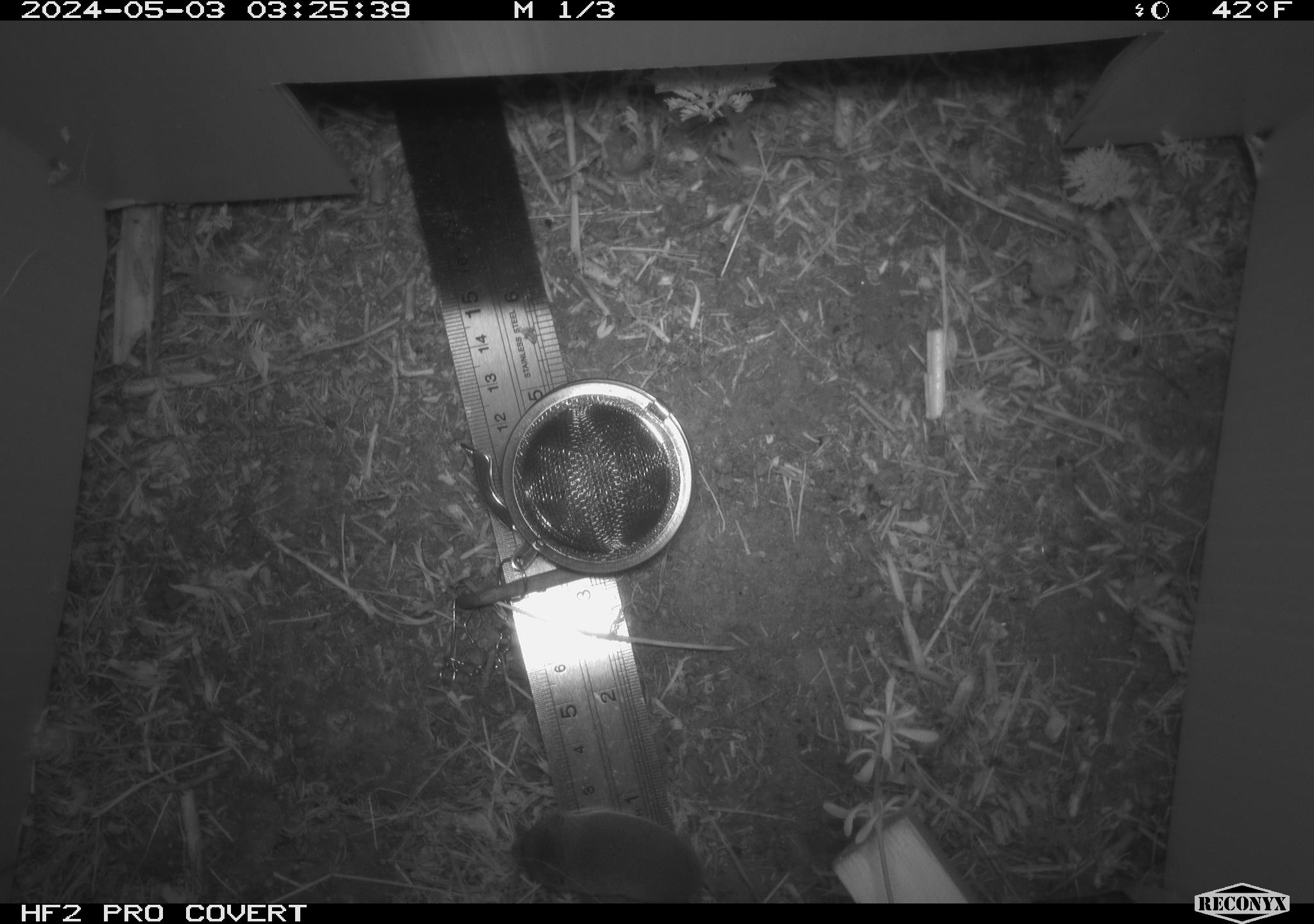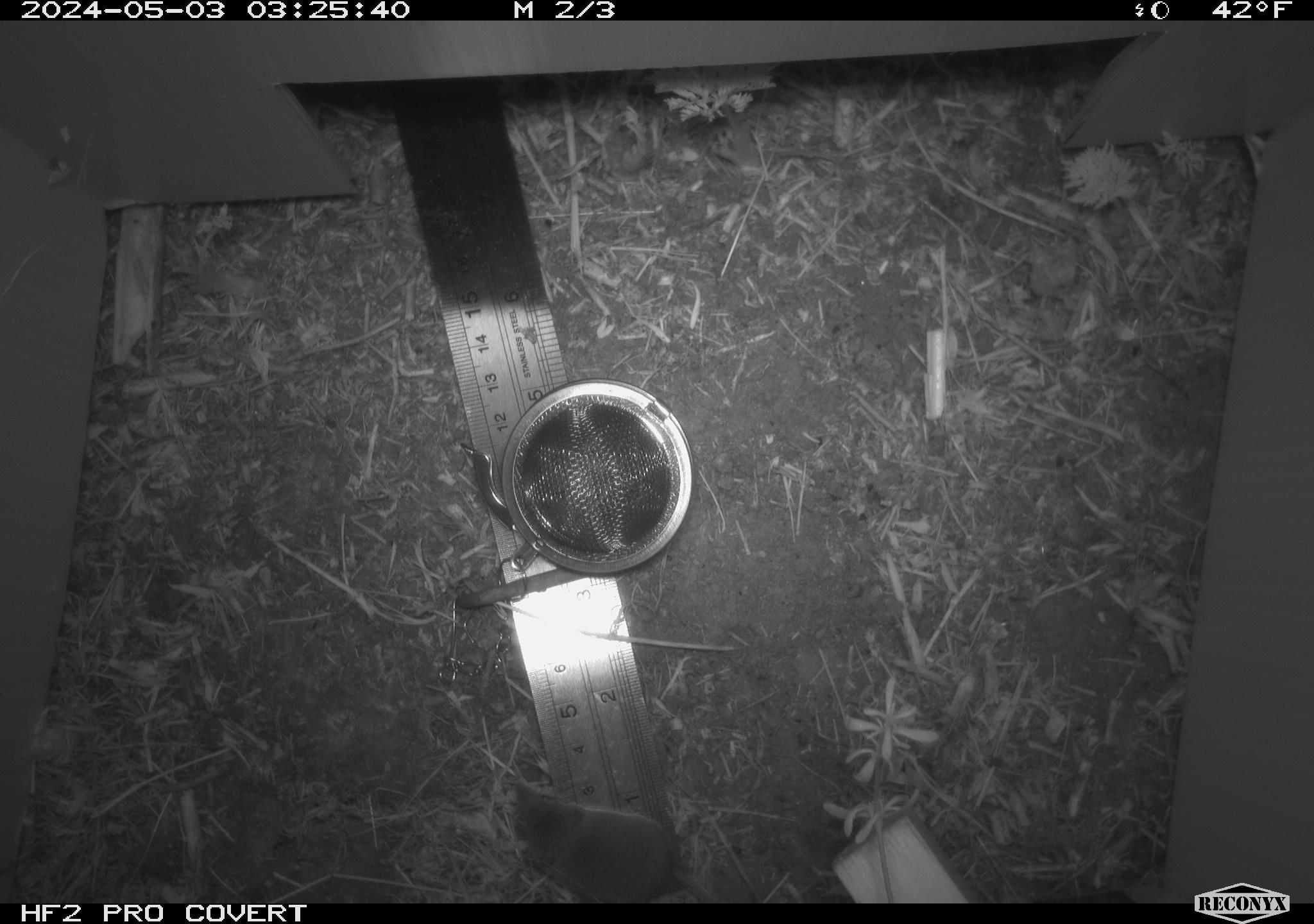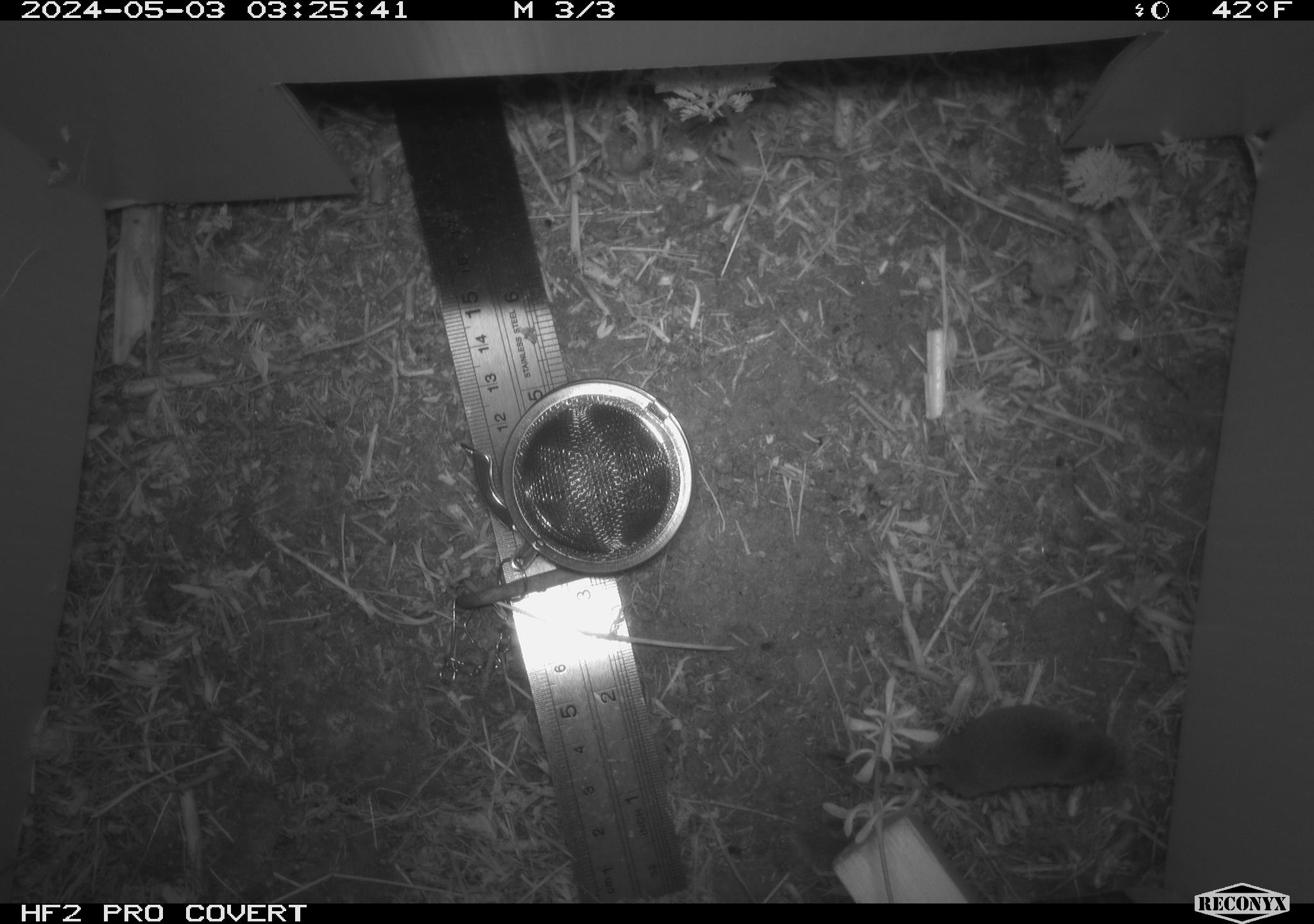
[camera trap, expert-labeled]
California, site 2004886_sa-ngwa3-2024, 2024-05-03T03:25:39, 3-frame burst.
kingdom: Animalia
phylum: Chordata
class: Mammalia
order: Eulipotyphla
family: Soricidae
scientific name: Soricidae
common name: shrews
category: soricidae family